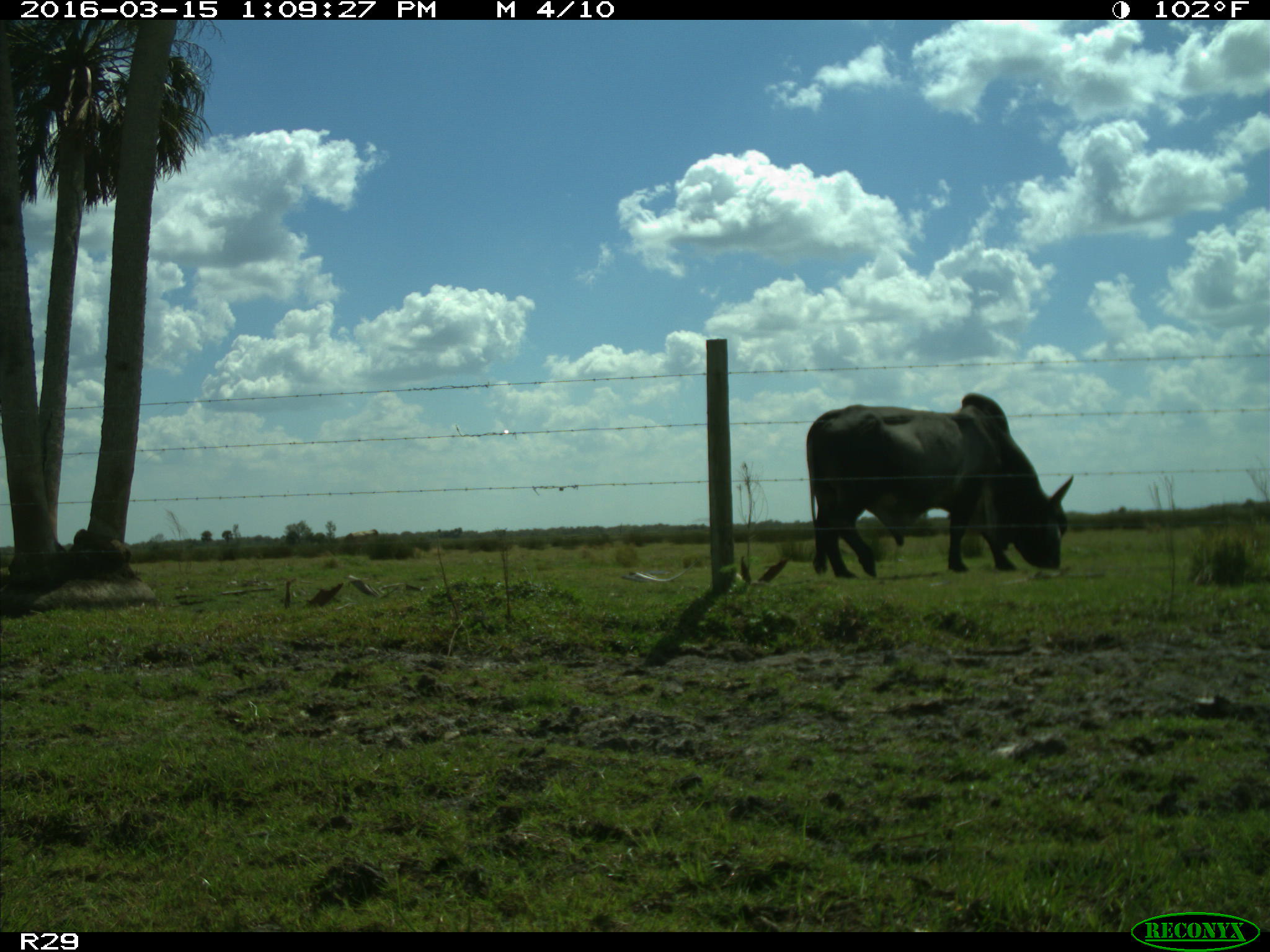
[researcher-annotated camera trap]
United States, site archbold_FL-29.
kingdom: Animalia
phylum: Chordata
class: Mammalia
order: Artiodactyla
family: Bovidae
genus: Bos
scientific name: Bos taurus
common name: domestic cow